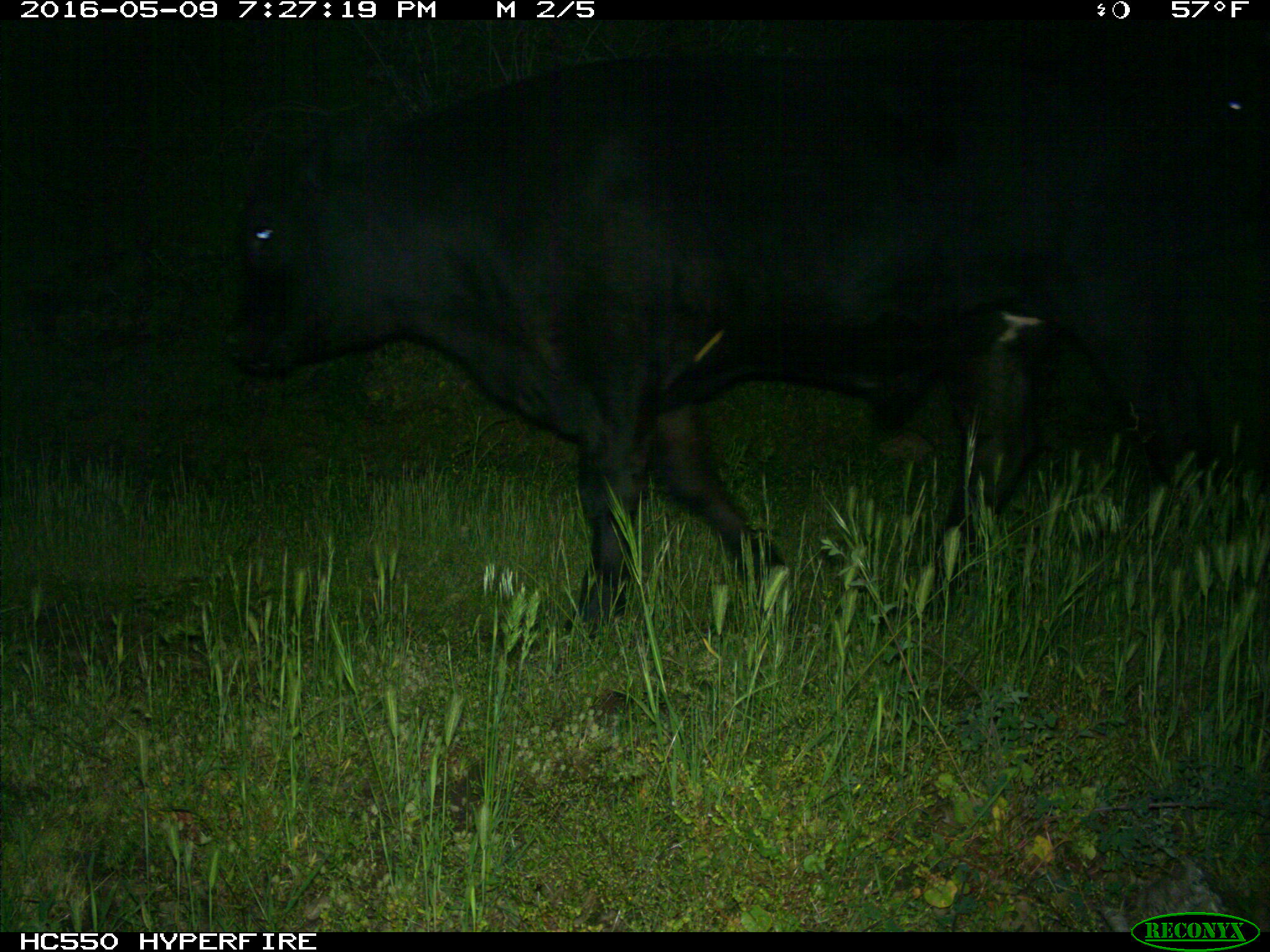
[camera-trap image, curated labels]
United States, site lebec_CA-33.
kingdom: Animalia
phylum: Chordata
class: Mammalia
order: Artiodactyla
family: Bovidae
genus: Bos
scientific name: Bos taurus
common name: domestic cow